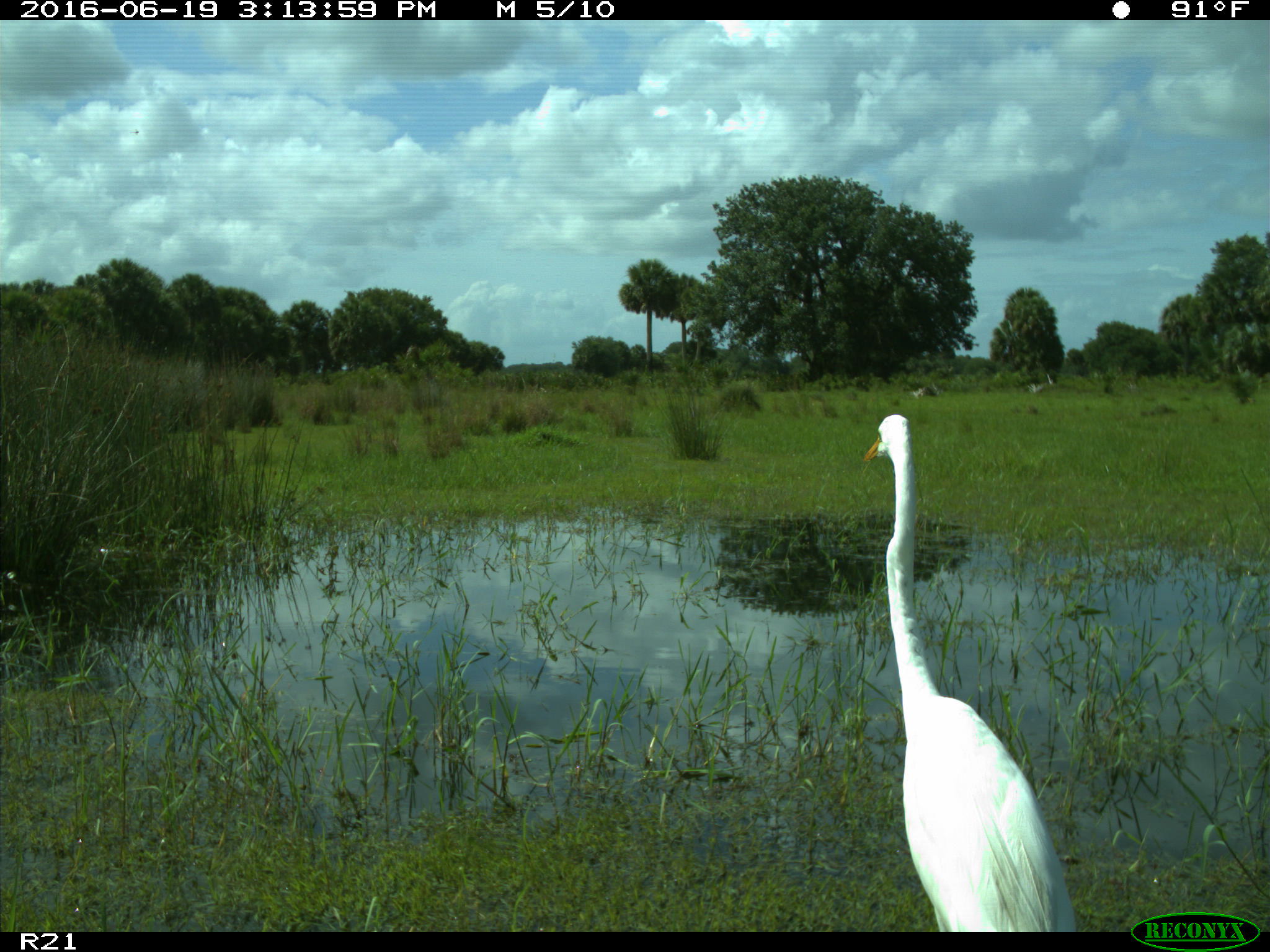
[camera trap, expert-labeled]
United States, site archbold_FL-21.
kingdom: Animalia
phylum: Chordata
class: Aves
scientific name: Aves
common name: birds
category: unidentified bird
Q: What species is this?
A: Unidentified bird (birds) (Aves).